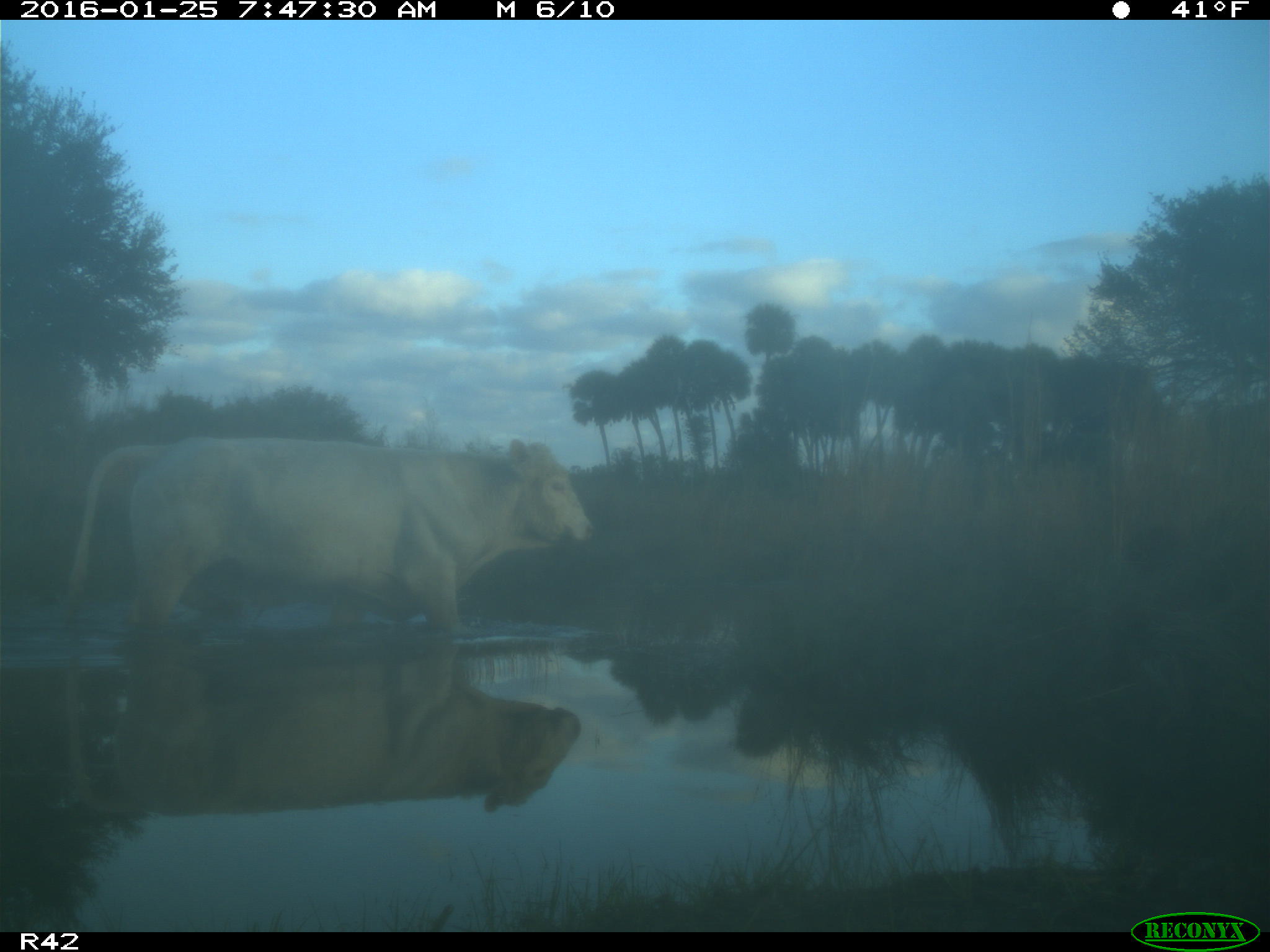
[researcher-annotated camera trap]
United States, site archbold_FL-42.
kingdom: Animalia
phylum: Chordata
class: Mammalia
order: Artiodactyla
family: Bovidae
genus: Bos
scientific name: Bos taurus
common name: domestic cow